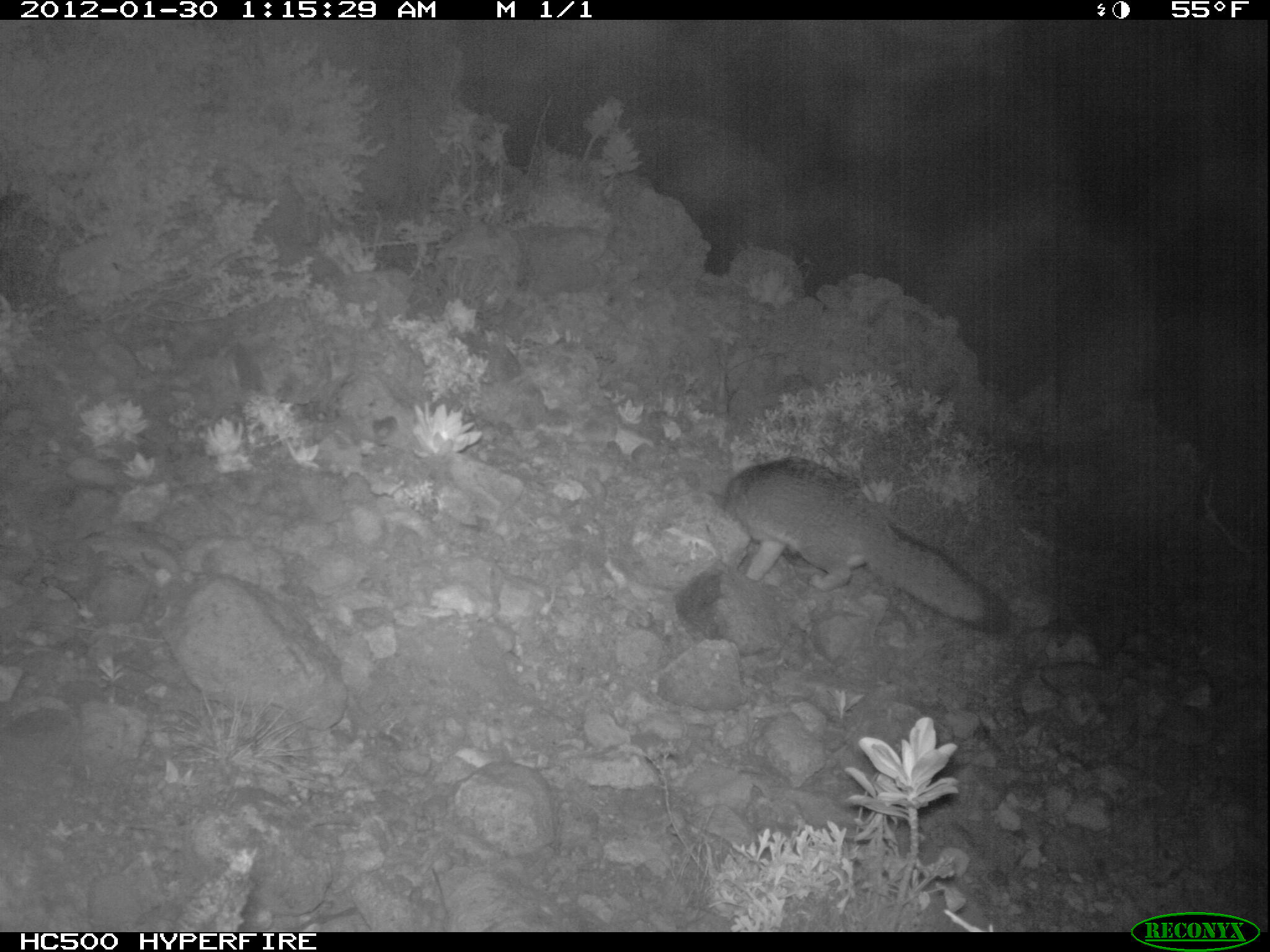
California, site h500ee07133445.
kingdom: Animalia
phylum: Chordata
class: Mammalia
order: Carnivora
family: Canidae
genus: Urocyon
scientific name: Urocyon littoralis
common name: island fox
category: fox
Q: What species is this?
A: Fox (island fox) (Urocyon littoralis).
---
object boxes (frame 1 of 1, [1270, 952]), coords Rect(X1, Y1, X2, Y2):
fox: Rect(703, 455, 1013, 635)